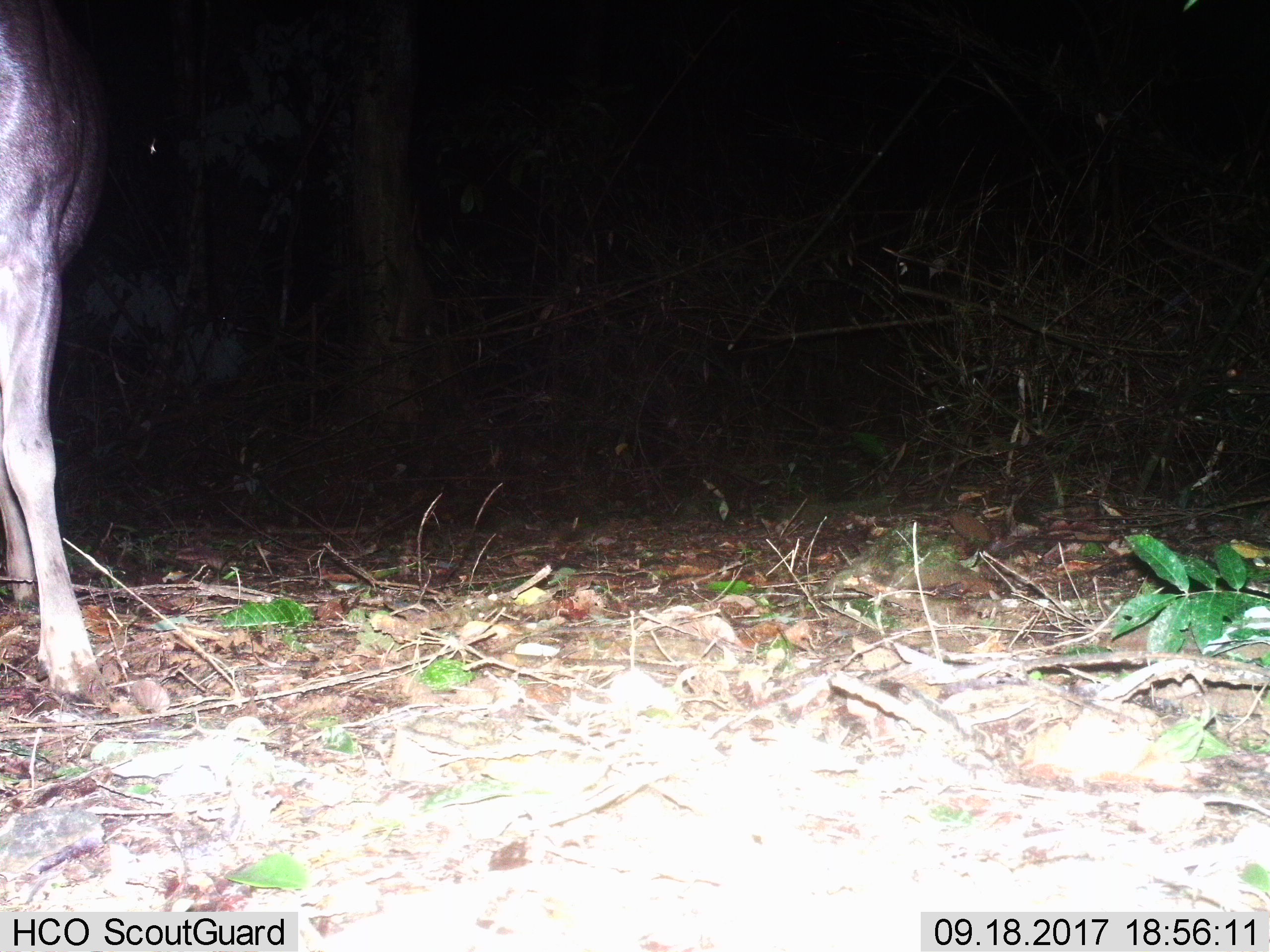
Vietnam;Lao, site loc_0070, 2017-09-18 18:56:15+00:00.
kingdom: Animalia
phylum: Chordata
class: Mammalia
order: Artiodactyla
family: Cervidae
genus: Rusa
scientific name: Rusa unicolor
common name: sambar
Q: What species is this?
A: Sambar (Rusa unicolor).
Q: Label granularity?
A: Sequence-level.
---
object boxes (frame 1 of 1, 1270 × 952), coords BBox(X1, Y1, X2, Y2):
sambar: BBox(0, 0, 105, 702)